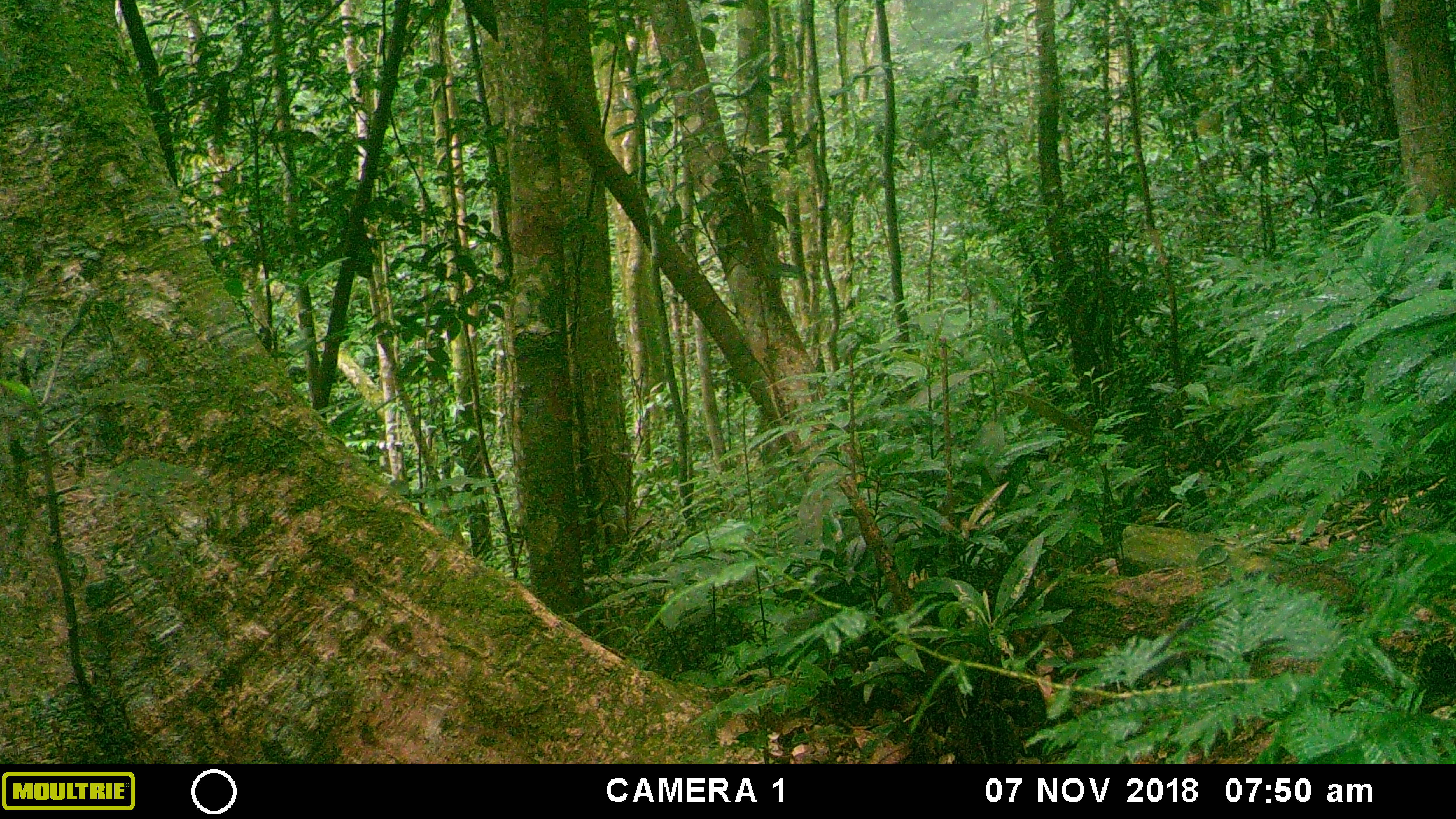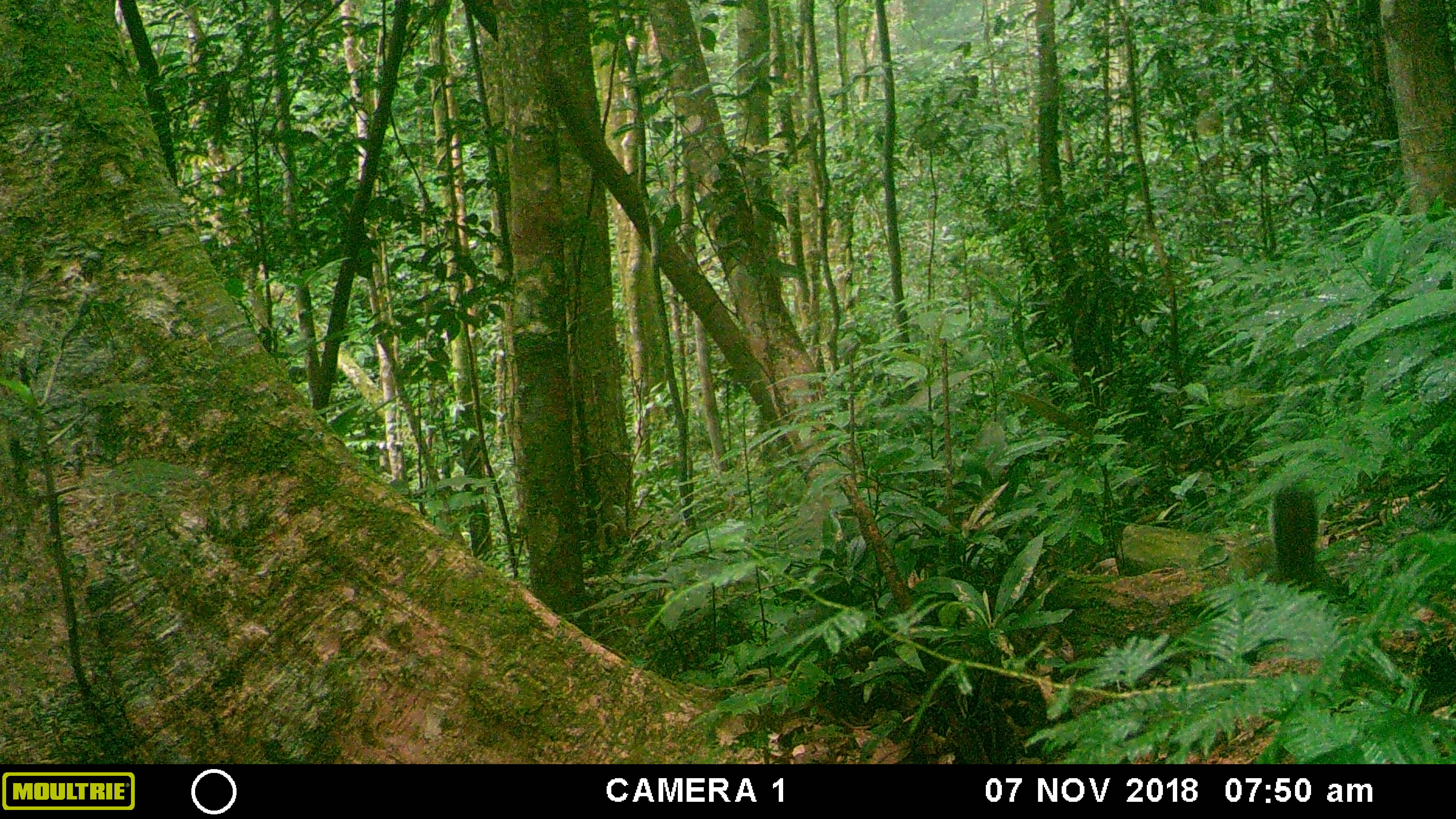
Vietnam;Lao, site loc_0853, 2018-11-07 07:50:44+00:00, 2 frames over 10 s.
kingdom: Animalia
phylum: Chordata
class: Mammalia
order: Rodentia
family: Sciuridae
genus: Dremomys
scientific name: Dremomys rufigenis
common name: red-cheeked squirrel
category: red cheeked squirrel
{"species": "red cheeked squirrel (red-cheeked squirrel) (Dremomys rufigenis)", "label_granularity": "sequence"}